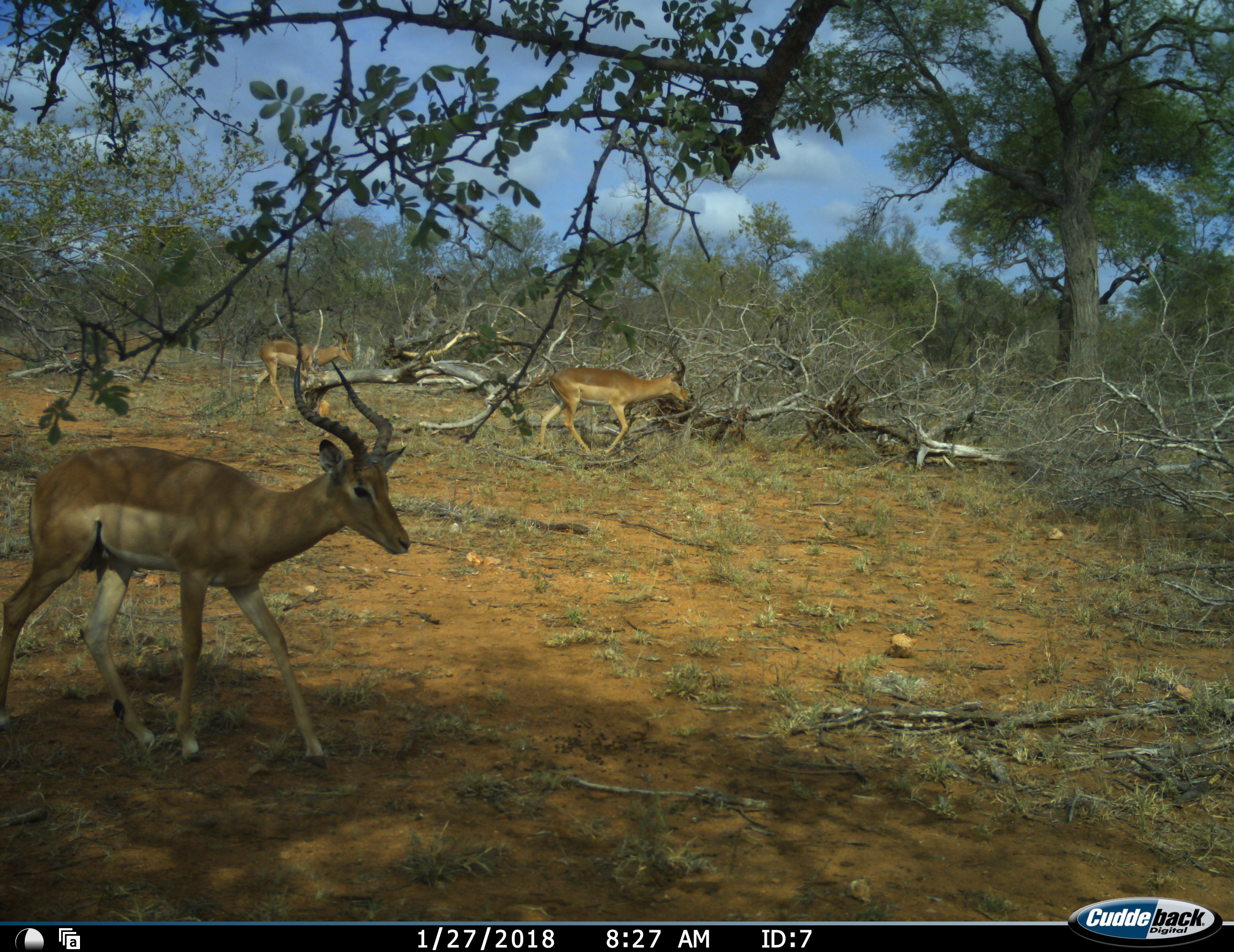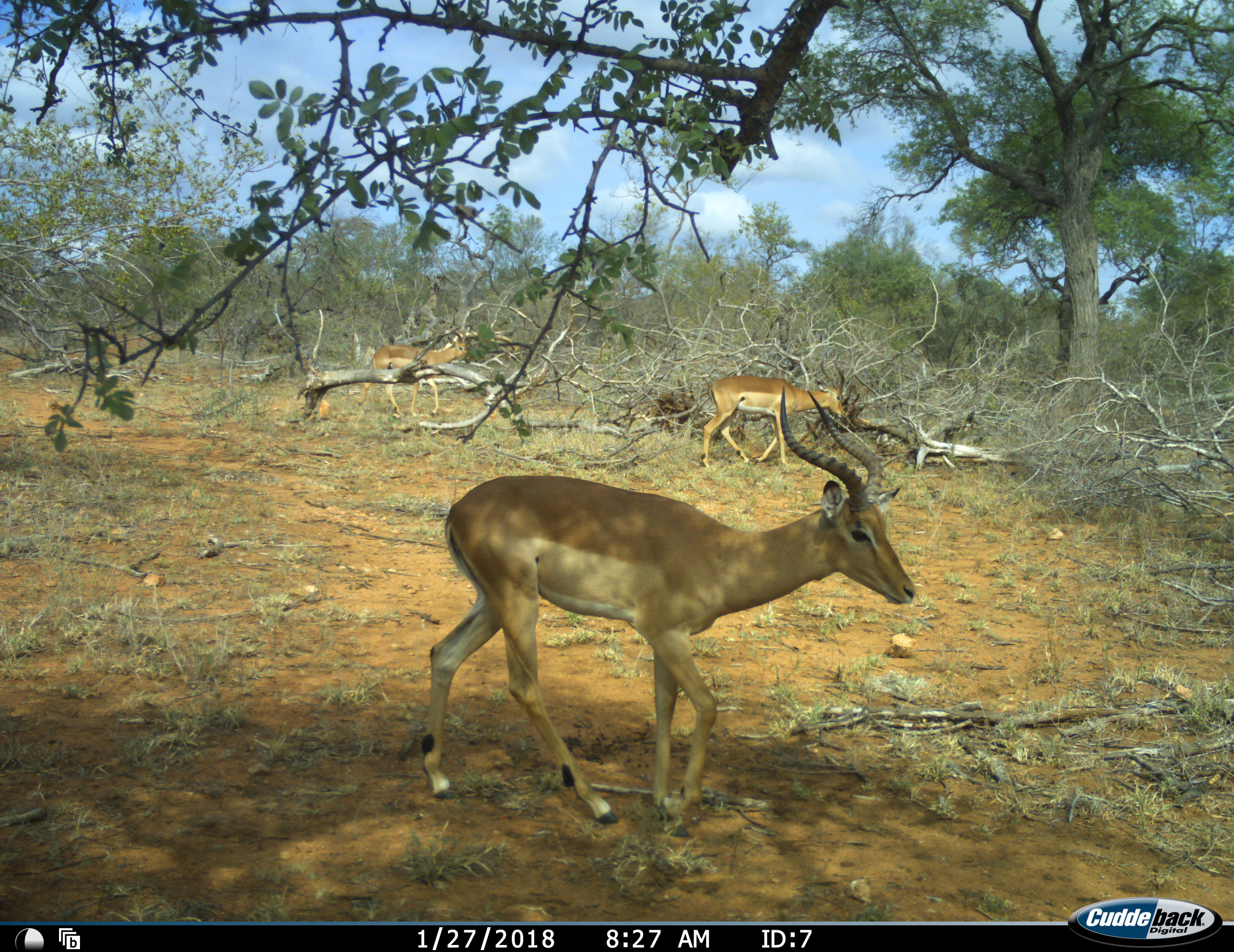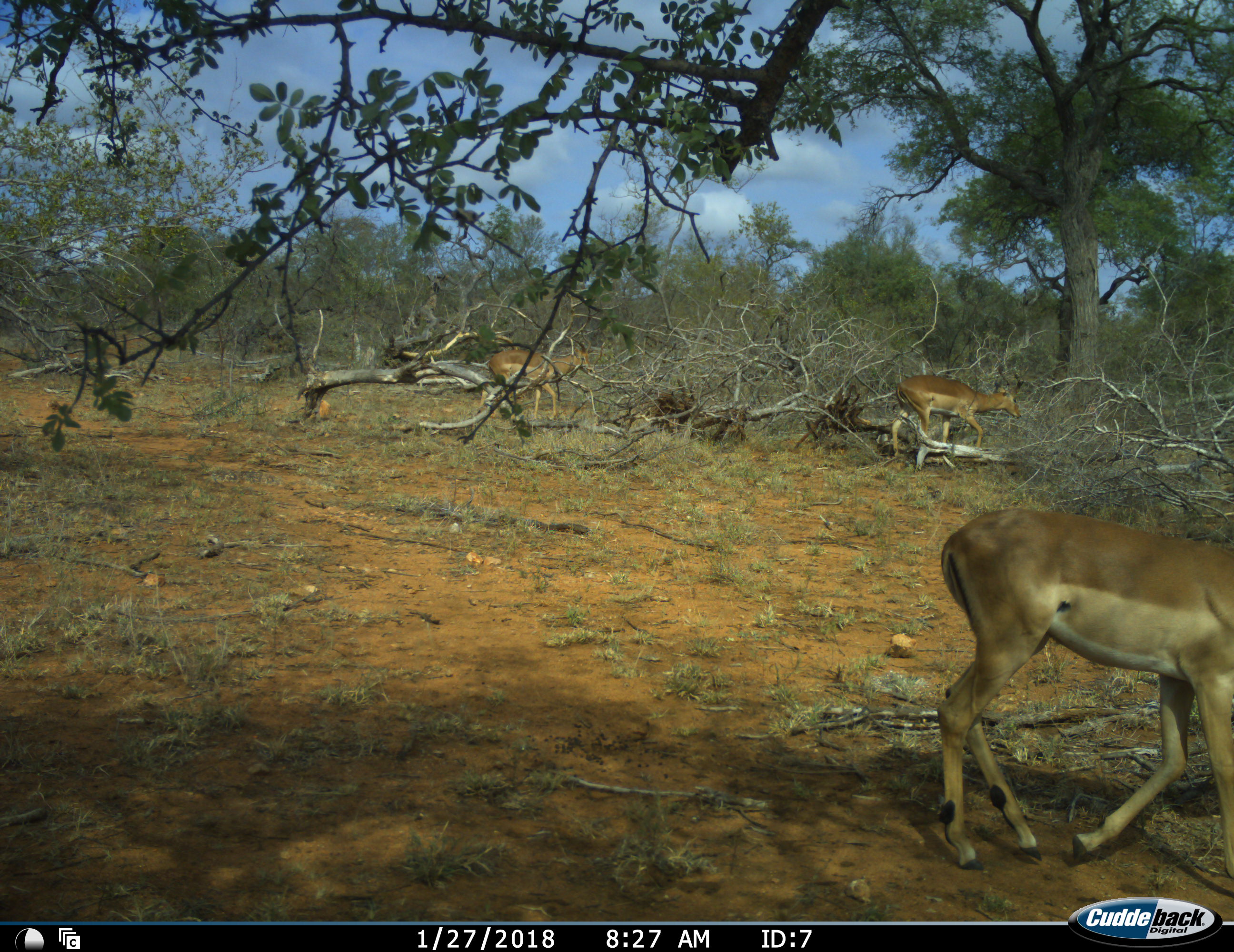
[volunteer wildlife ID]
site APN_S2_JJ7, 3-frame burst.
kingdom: Animalia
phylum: Chordata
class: Mammalia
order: Artiodactyla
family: Bovidae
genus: Aepyceros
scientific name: Aepyceros melampus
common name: impala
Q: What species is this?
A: Impala (Aepyceros melampus).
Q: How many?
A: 3.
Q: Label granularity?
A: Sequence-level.